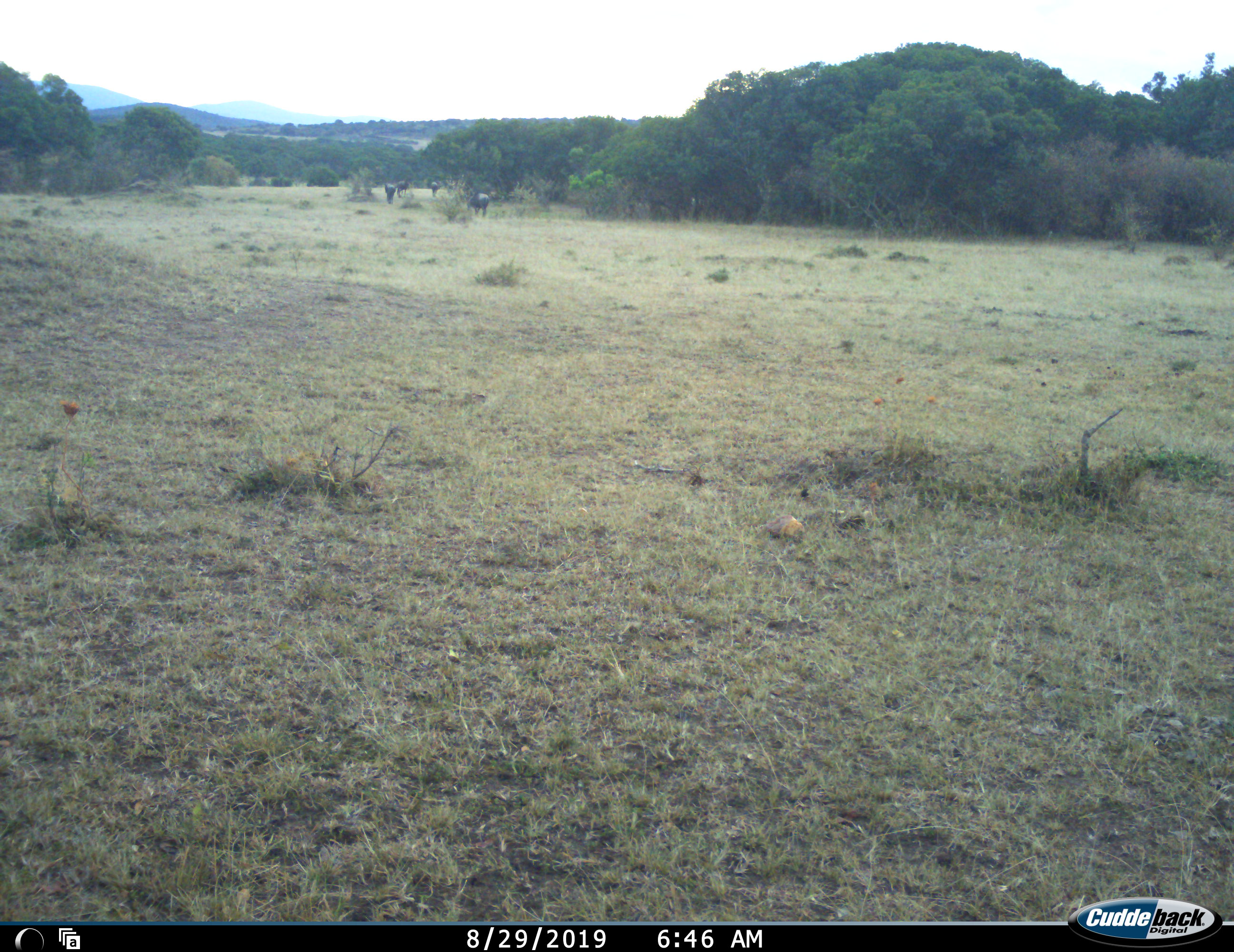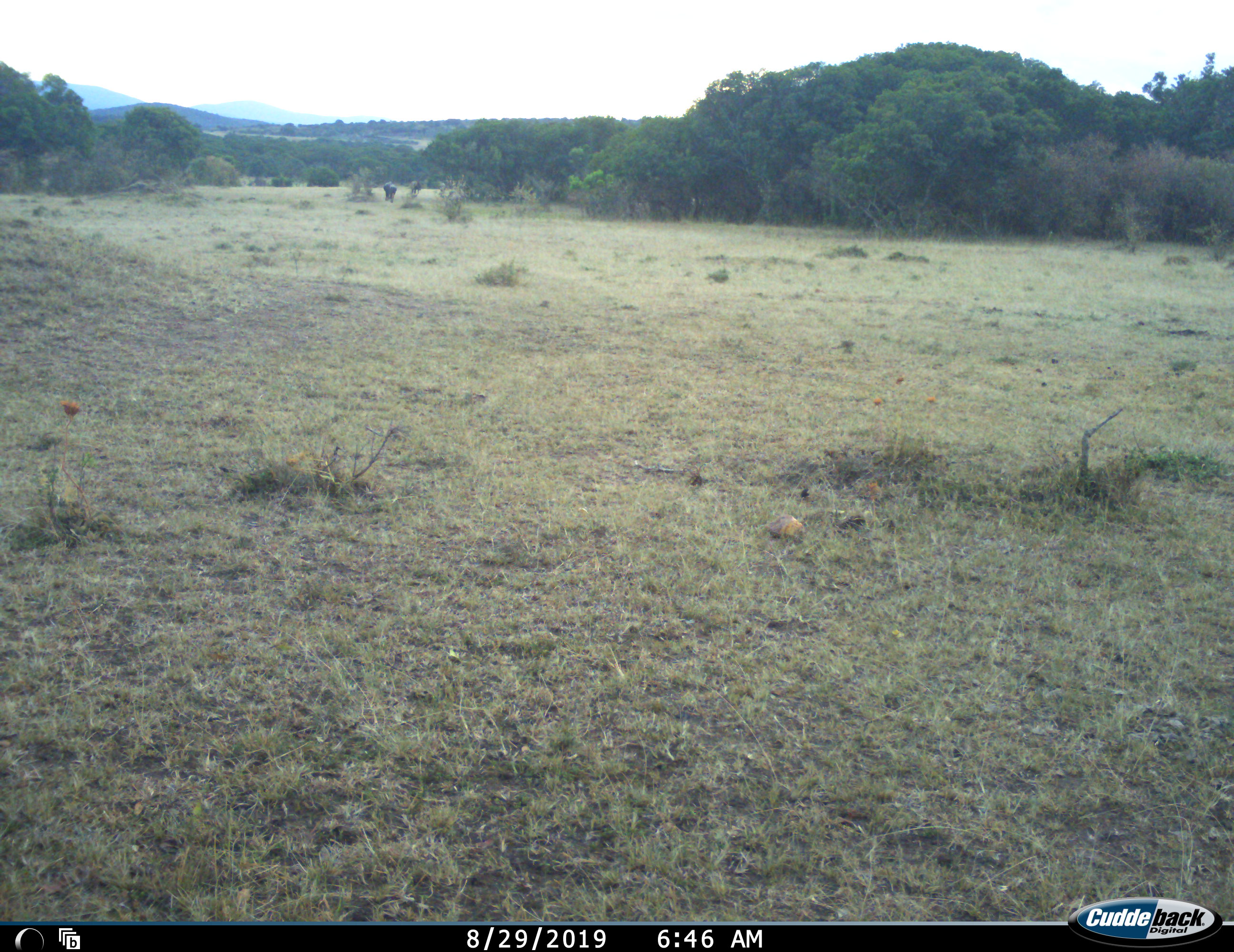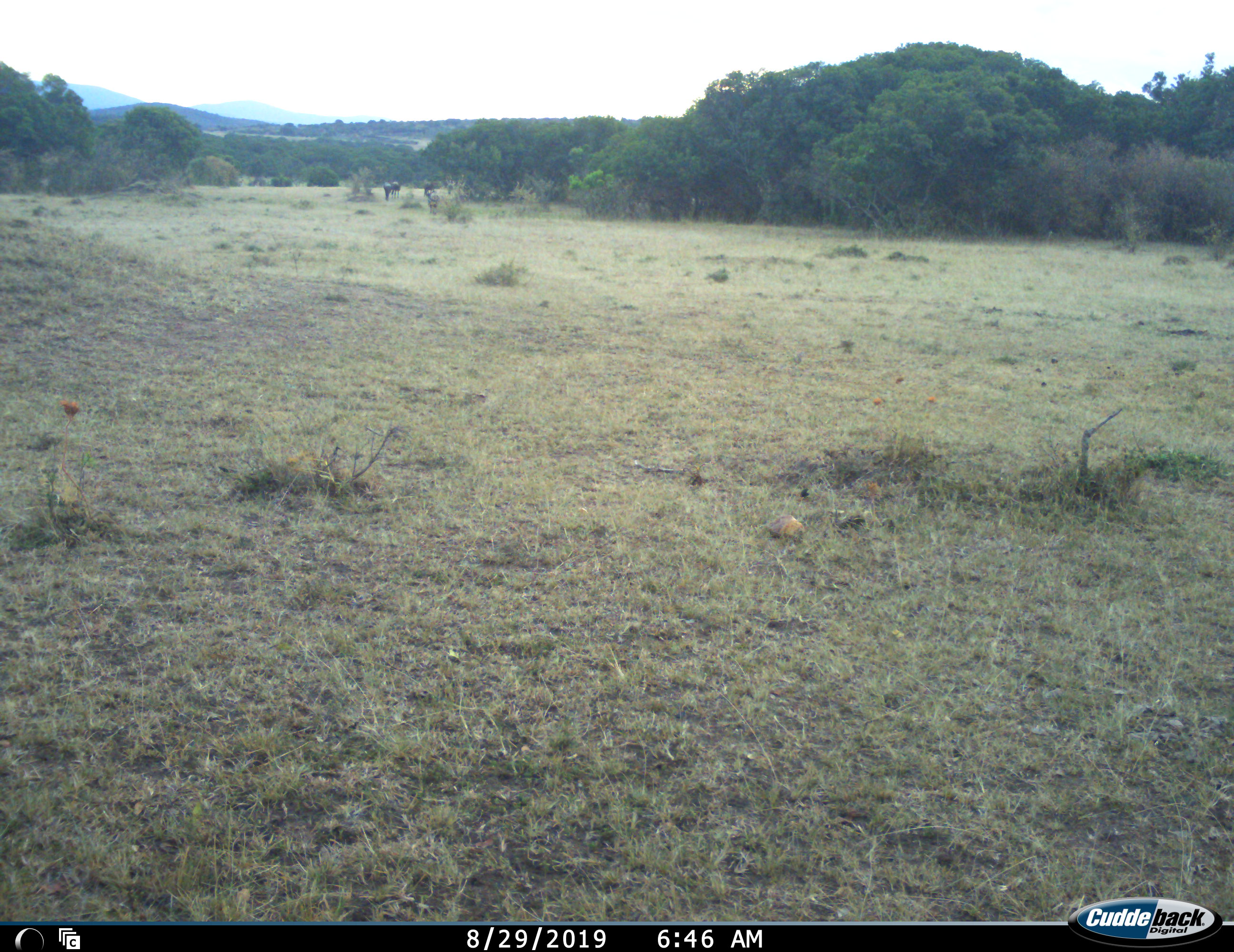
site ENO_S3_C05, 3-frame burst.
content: unidentified animal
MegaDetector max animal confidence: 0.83